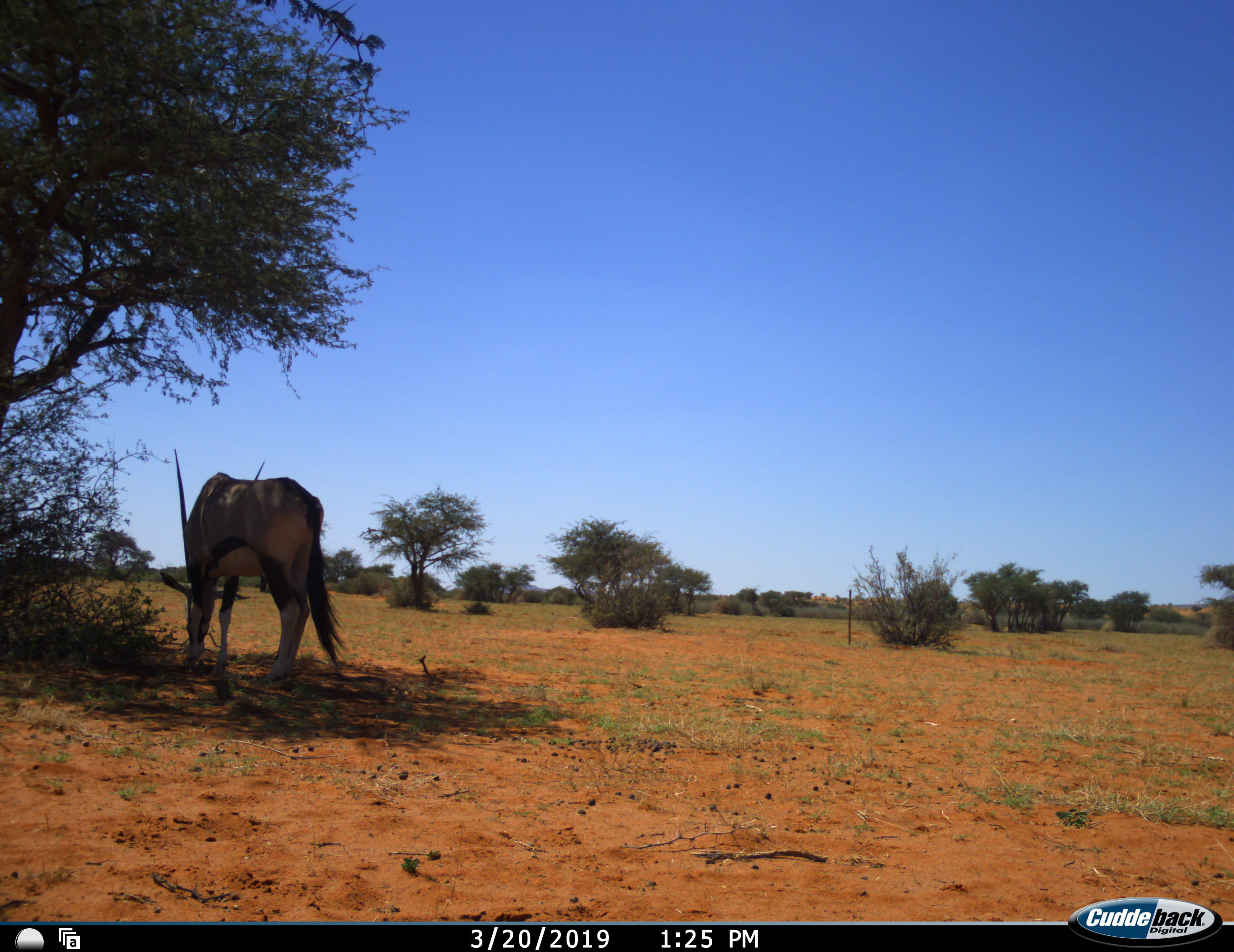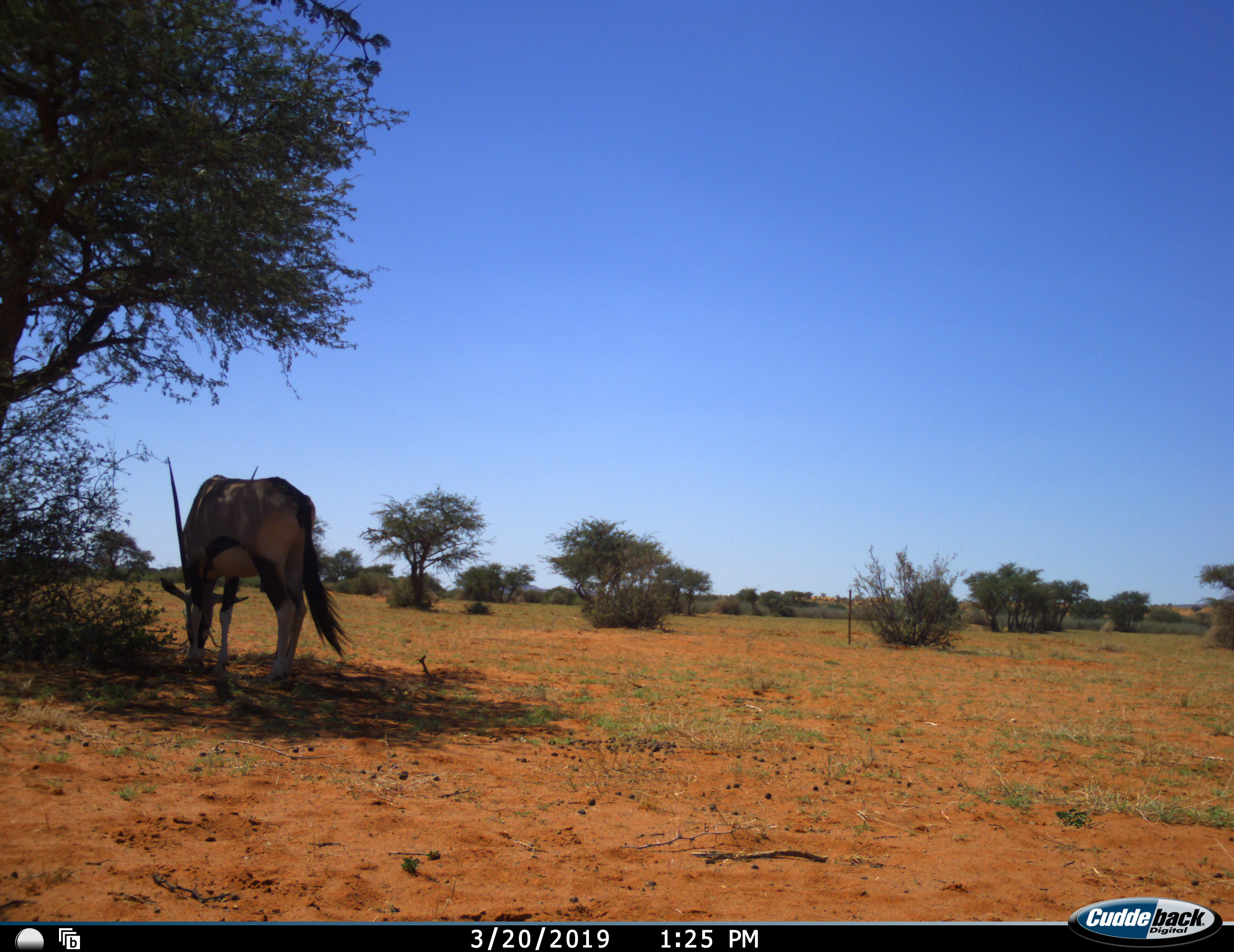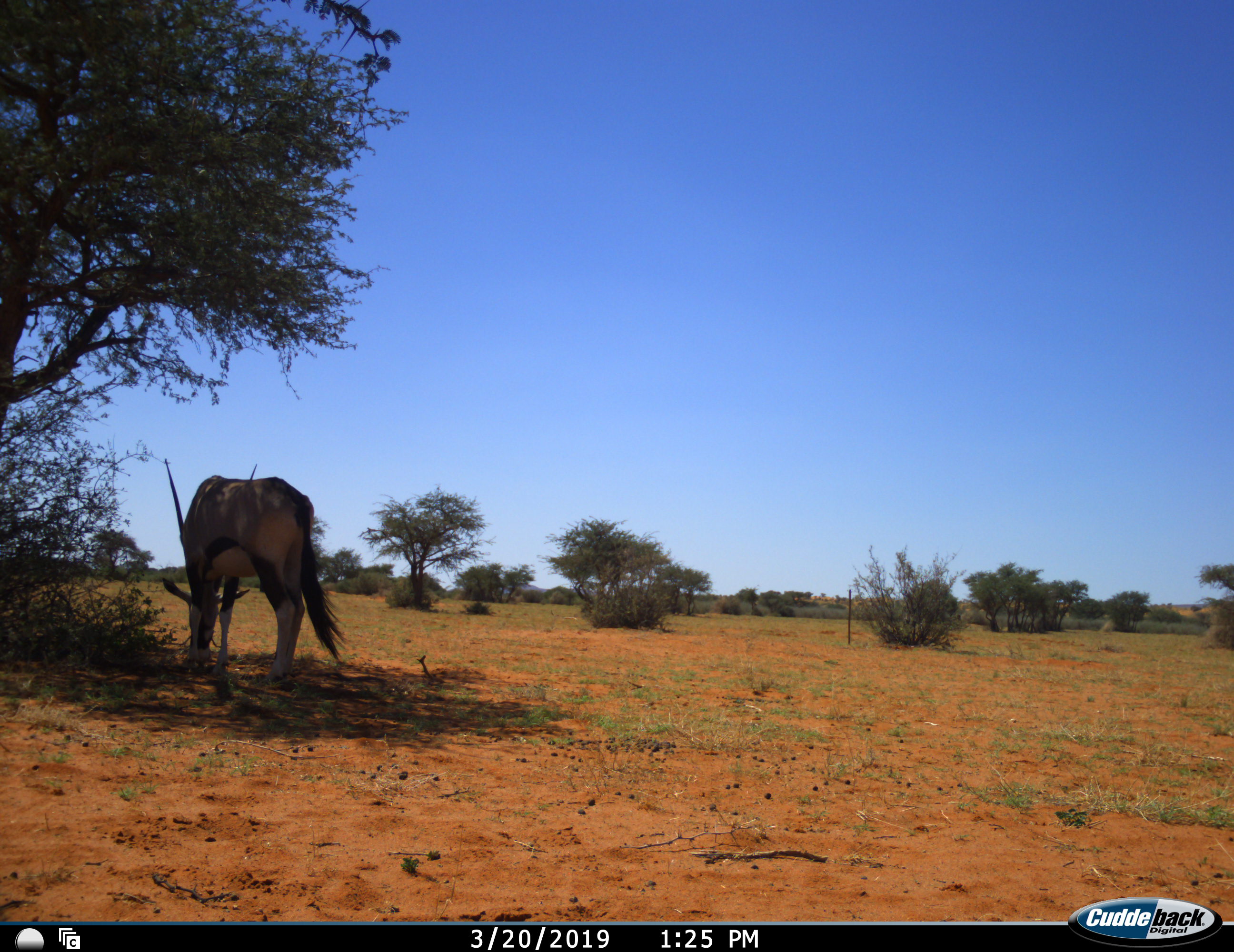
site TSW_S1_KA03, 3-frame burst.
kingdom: Animalia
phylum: Chordata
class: Mammalia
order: Artiodactyla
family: Bovidae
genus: Oryx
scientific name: Oryx gazella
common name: gemsbok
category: oryx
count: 1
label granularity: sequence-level